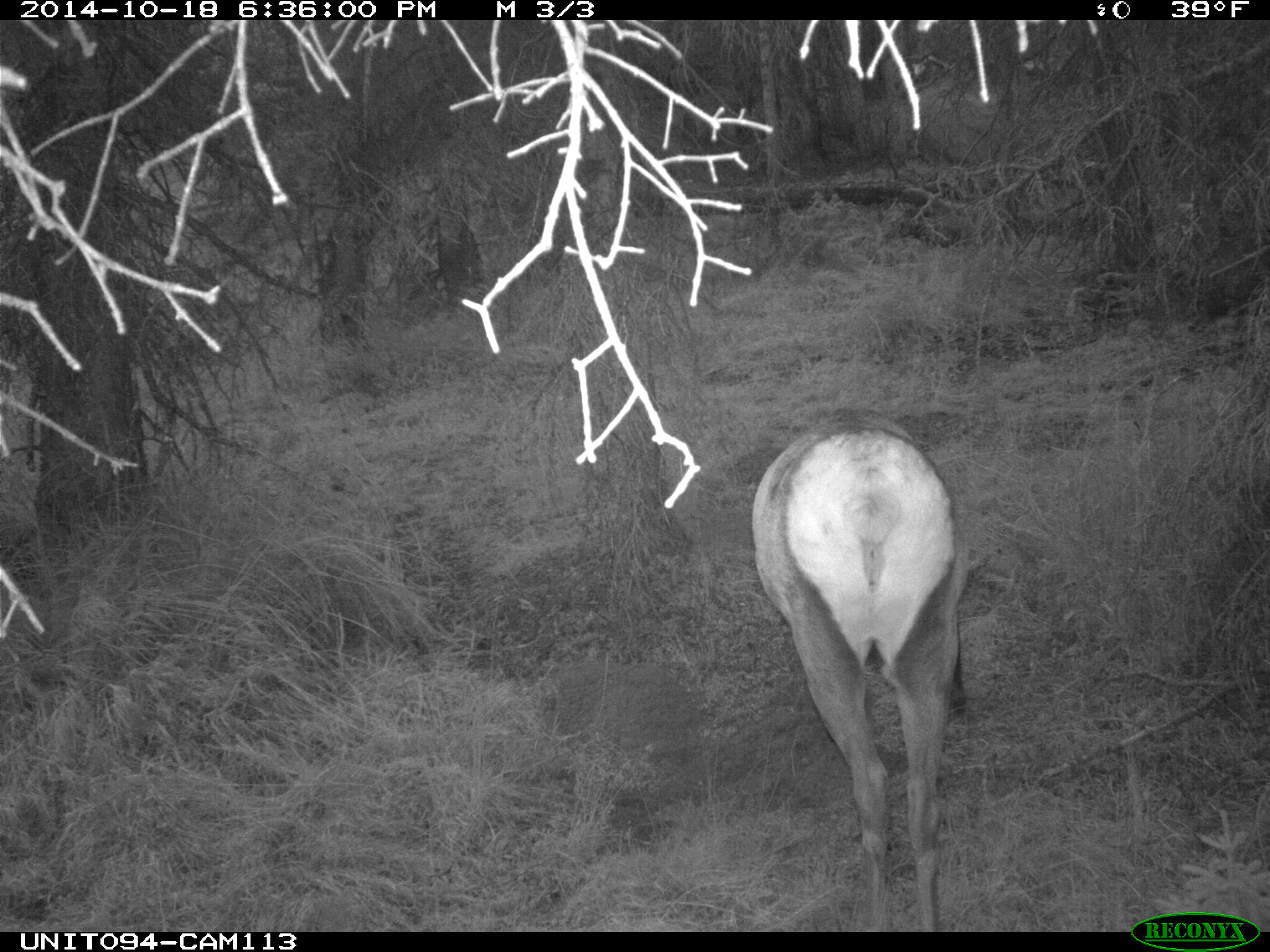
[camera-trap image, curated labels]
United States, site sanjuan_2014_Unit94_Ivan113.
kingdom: Animalia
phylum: Chordata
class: Mammalia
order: Artiodactyla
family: Cervidae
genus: Cervus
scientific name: Cervus elaphus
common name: red deer